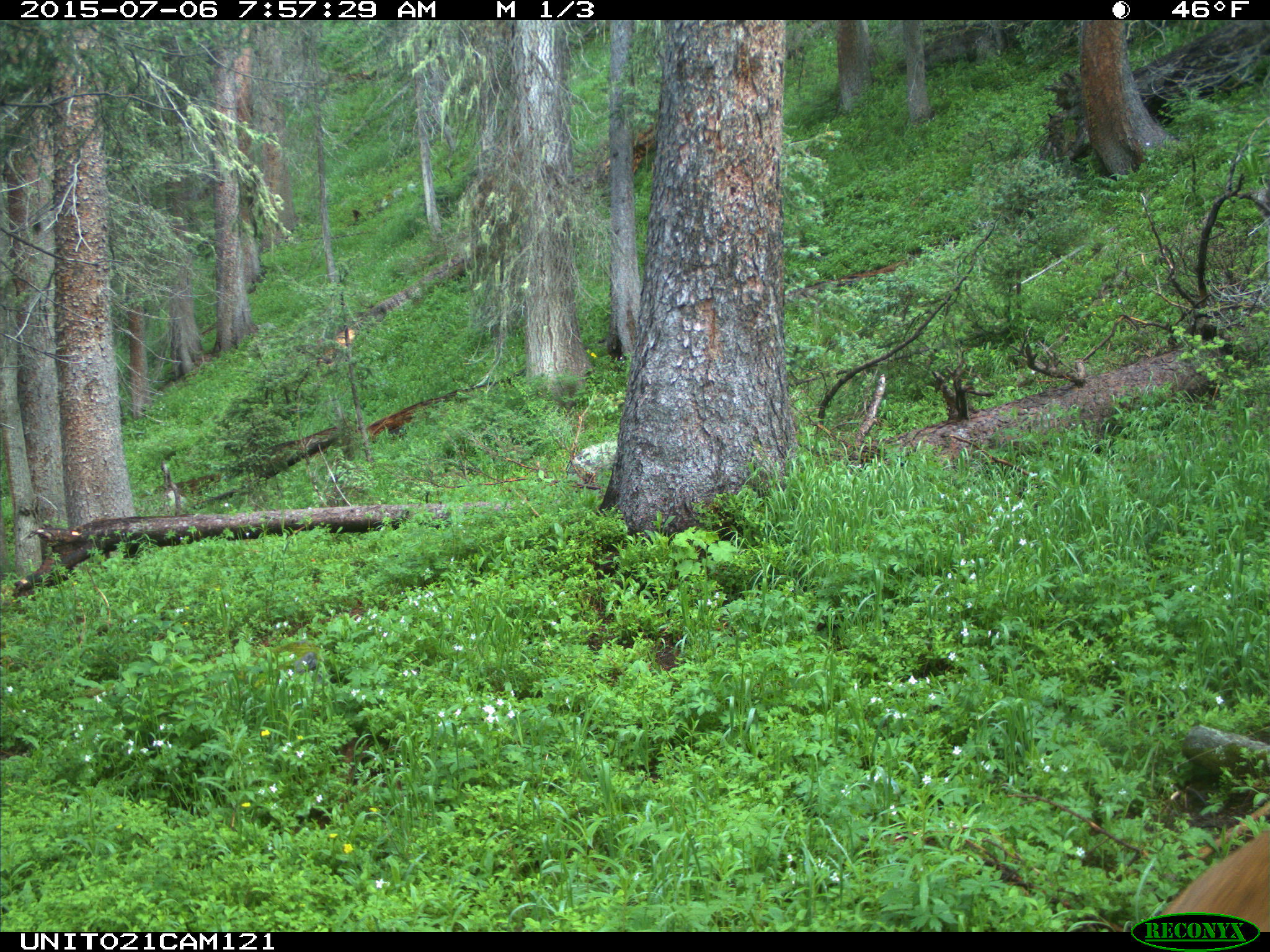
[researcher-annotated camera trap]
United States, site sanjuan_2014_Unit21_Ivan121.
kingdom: Animalia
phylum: Chordata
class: Mammalia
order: Artiodactyla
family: Cervidae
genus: Odocoileus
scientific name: Odocoileus hemionus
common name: mule deer